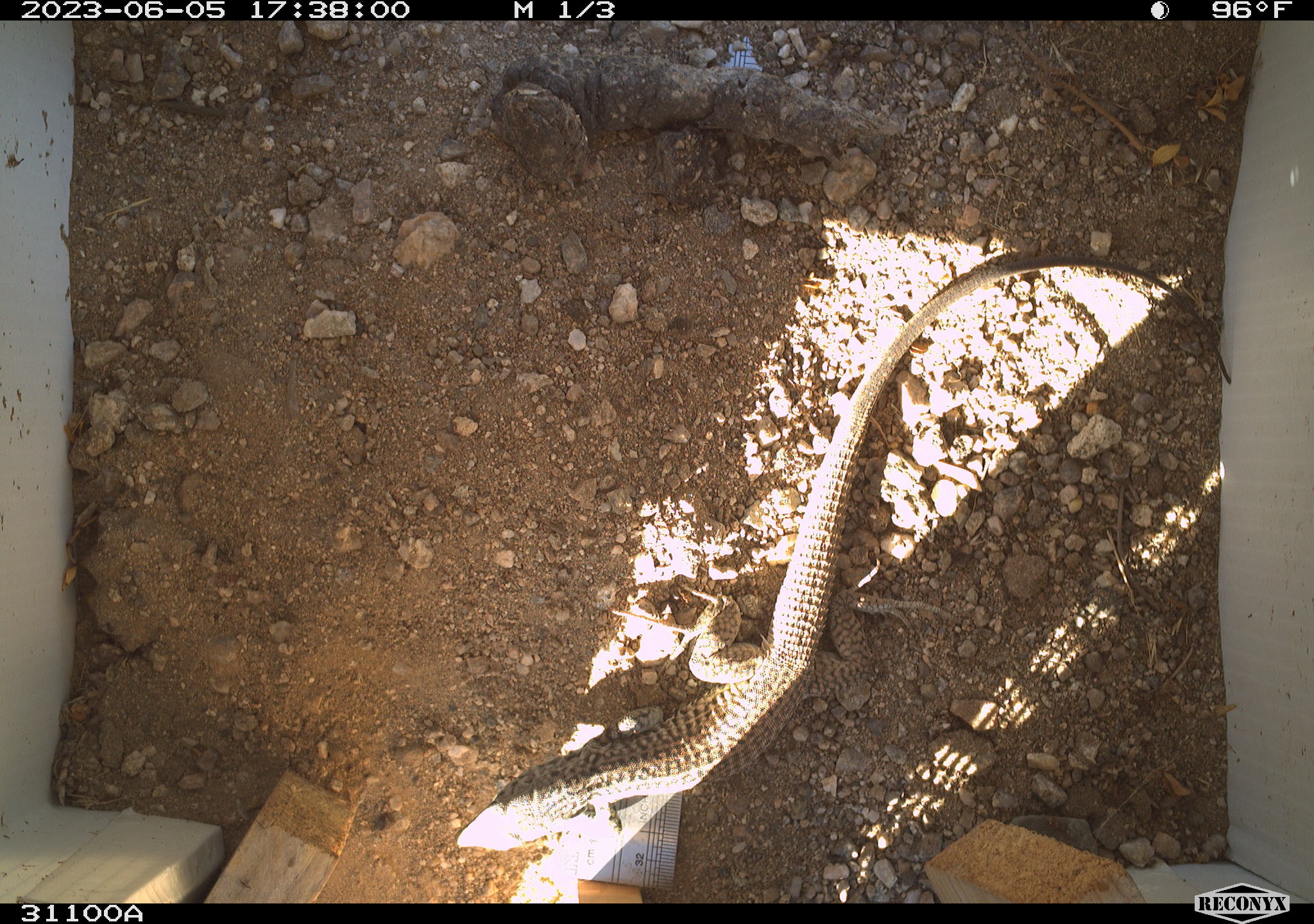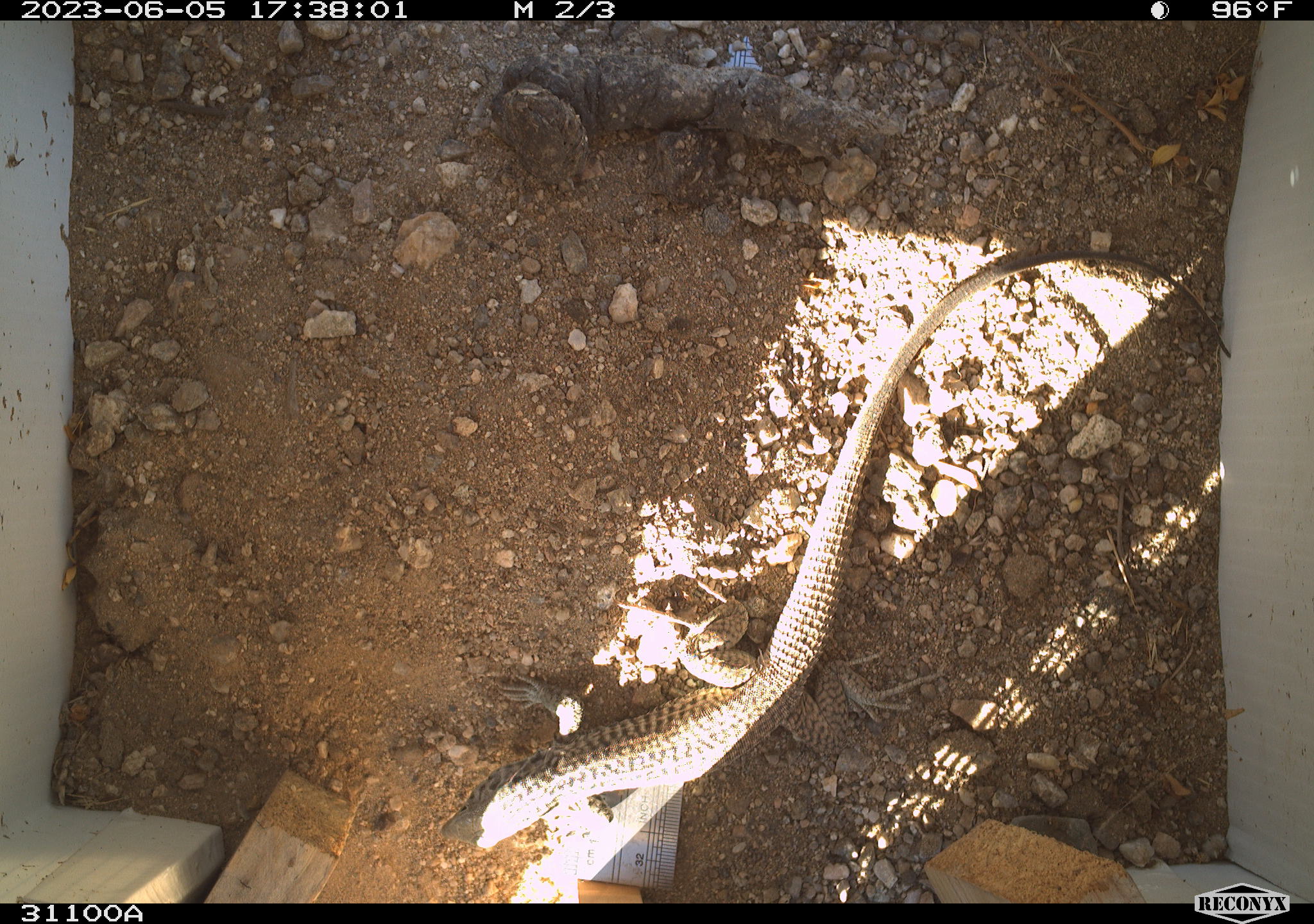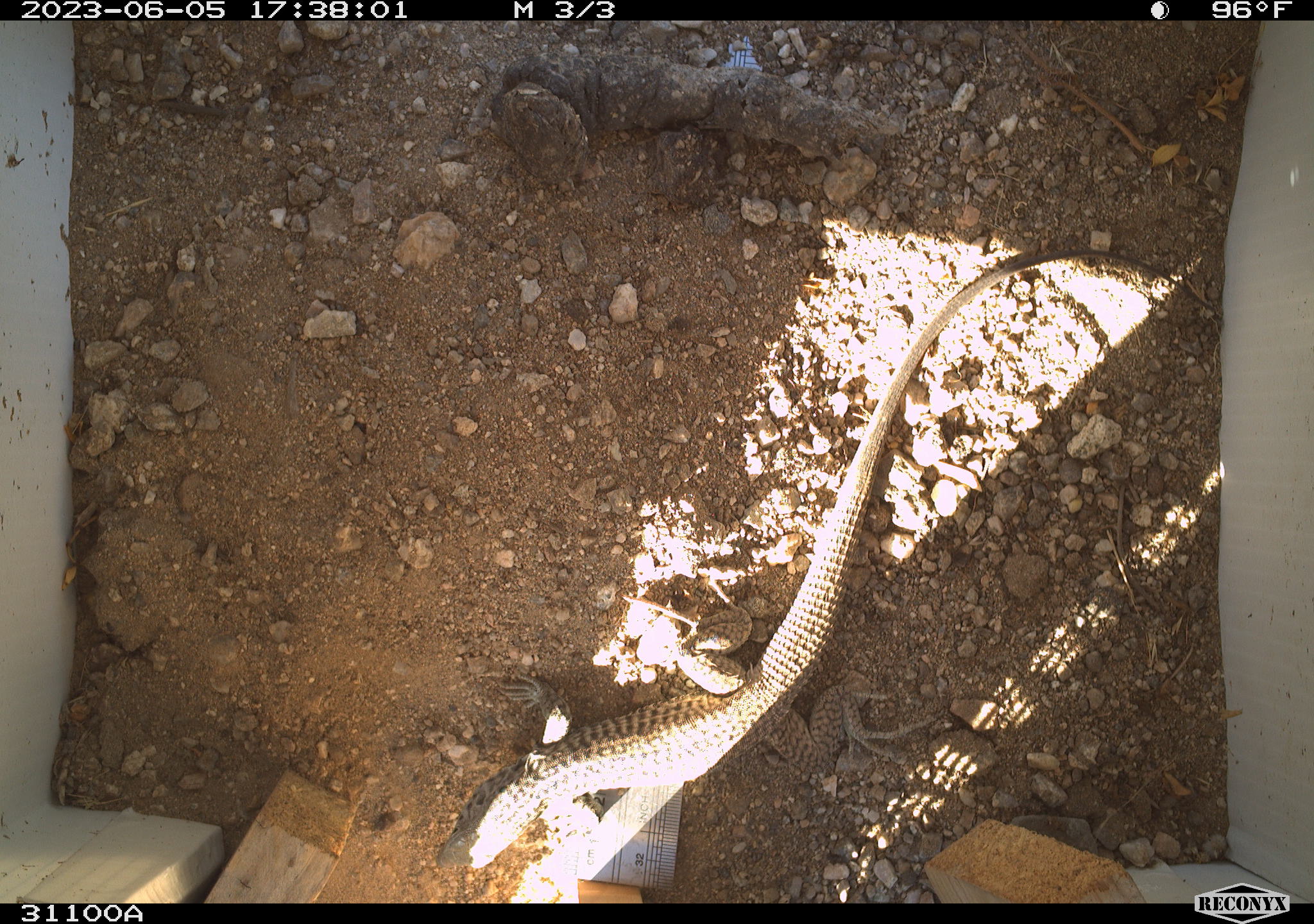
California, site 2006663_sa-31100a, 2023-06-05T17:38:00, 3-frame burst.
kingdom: Animalia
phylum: Chordata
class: Reptilia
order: Squamata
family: Teiidae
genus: Aspidoscelis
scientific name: Aspidoscelis tigris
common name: western whiptail